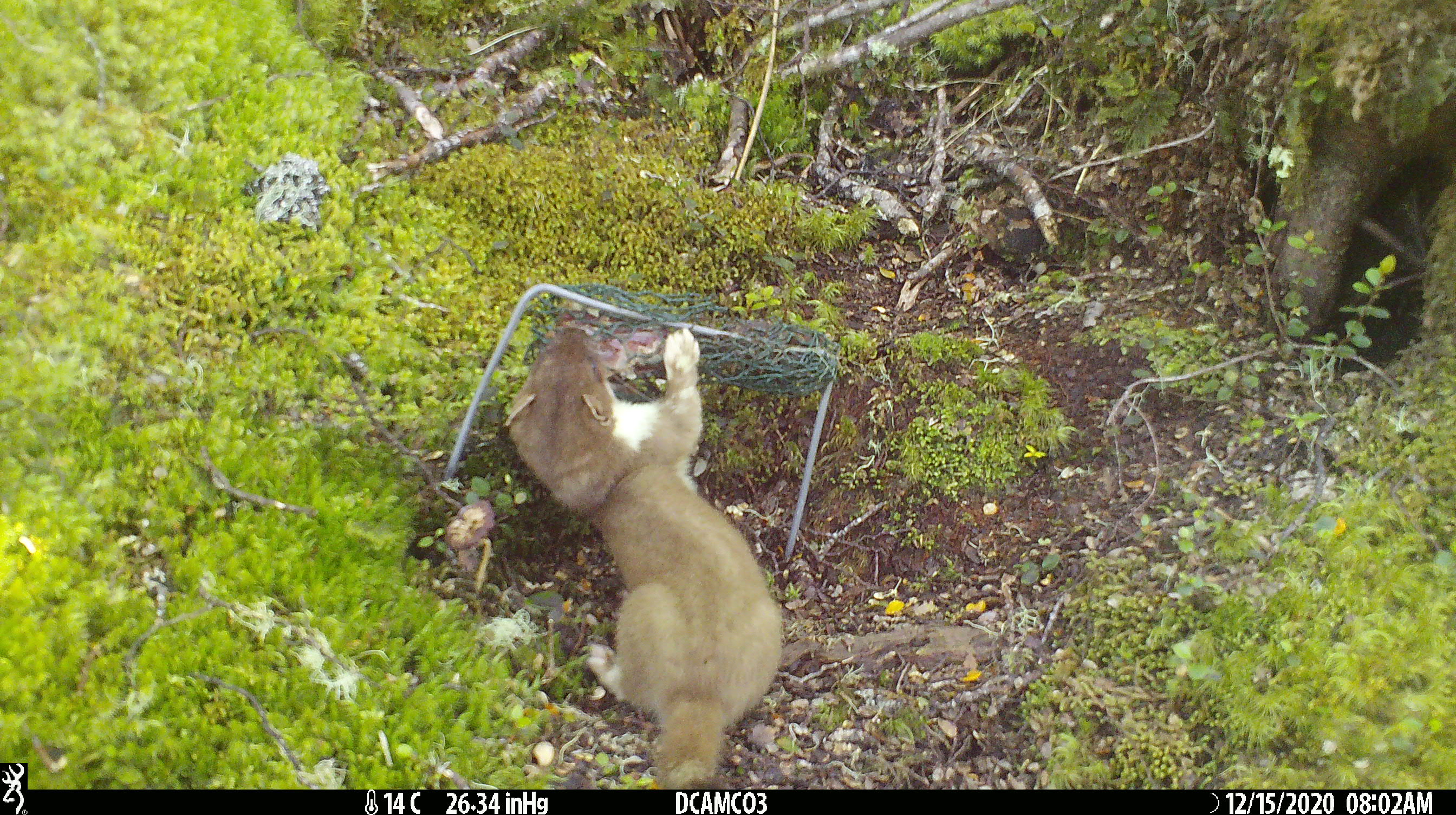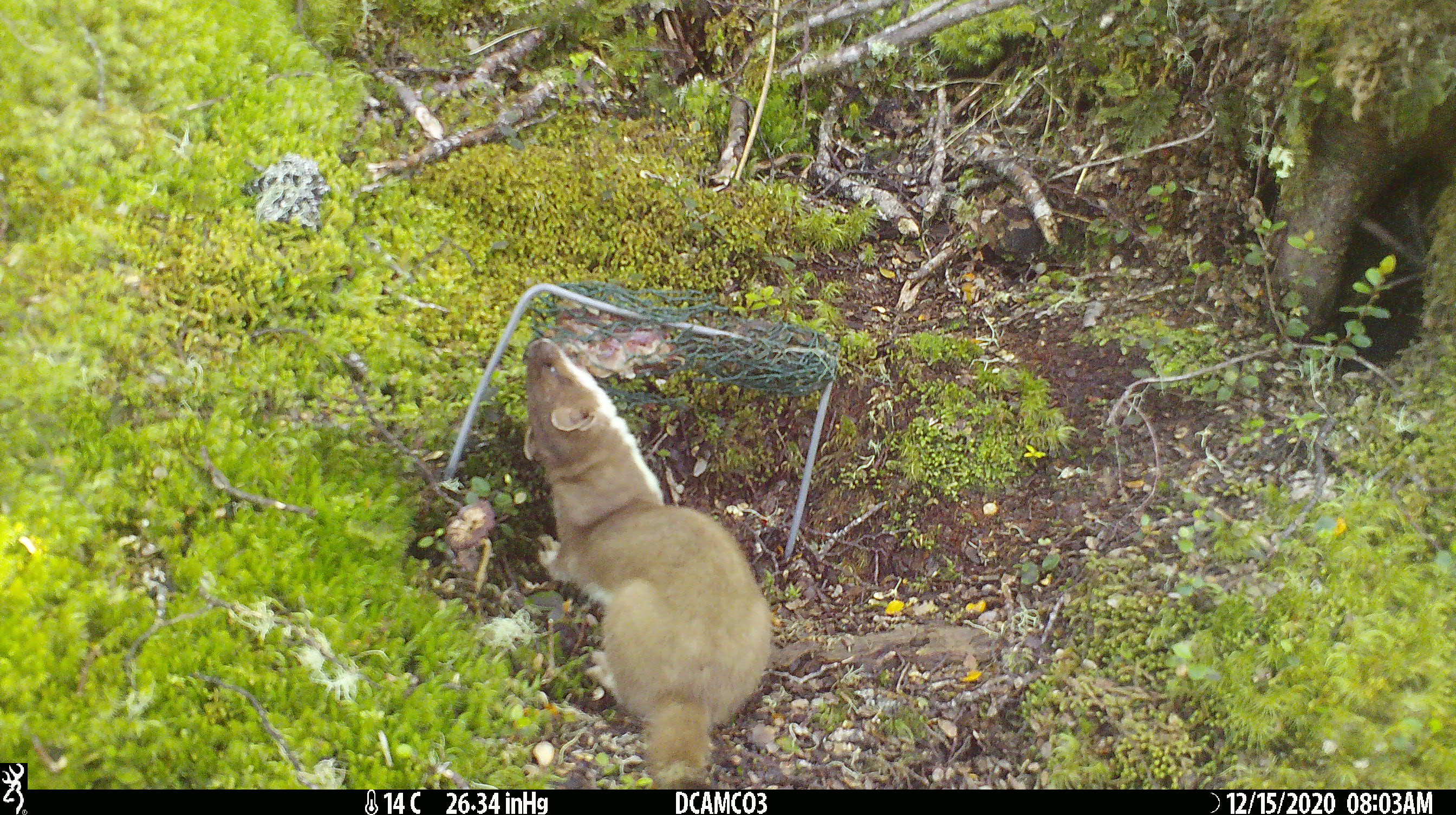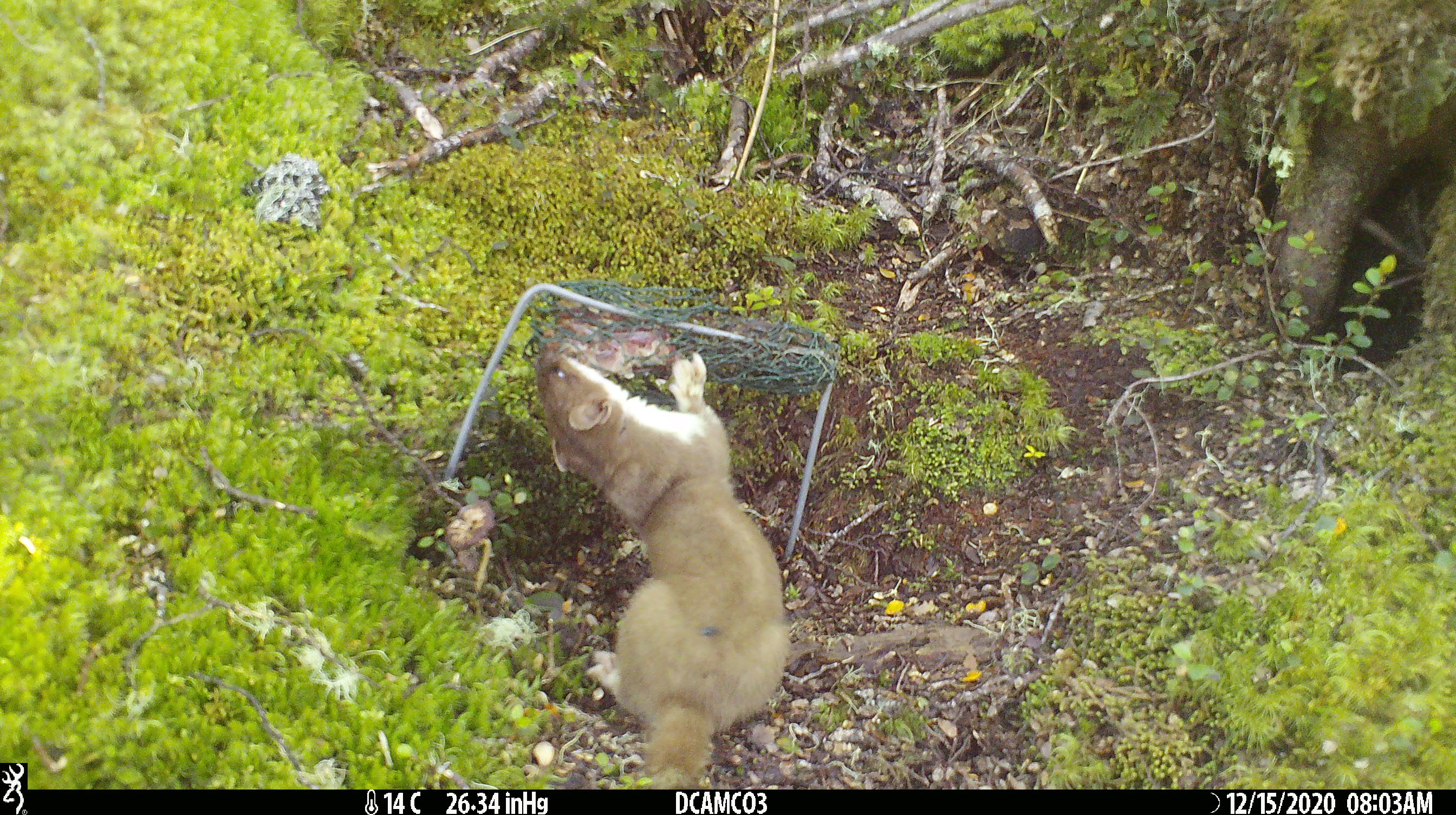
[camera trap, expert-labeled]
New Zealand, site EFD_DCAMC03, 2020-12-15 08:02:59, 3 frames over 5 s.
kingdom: Animalia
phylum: Chordata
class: Mammalia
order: Carnivora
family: Mustelidae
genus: Mustela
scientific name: Mustela erminea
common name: stoat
Stoat (Mustela erminea).